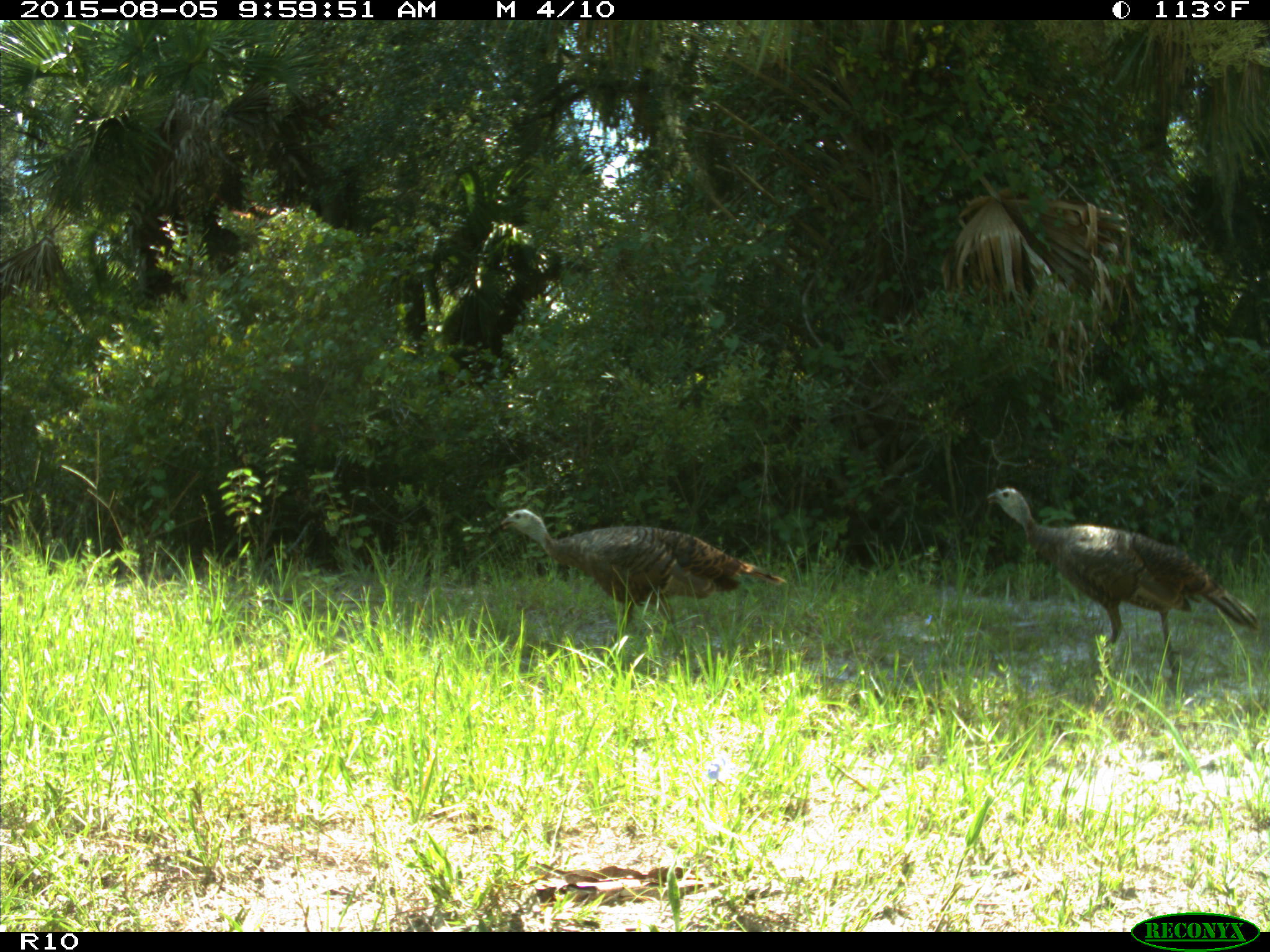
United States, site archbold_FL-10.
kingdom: Animalia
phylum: Chordata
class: Aves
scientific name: Aves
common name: birds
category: unidentified bird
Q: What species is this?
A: Unidentified bird (birds) (Aves).